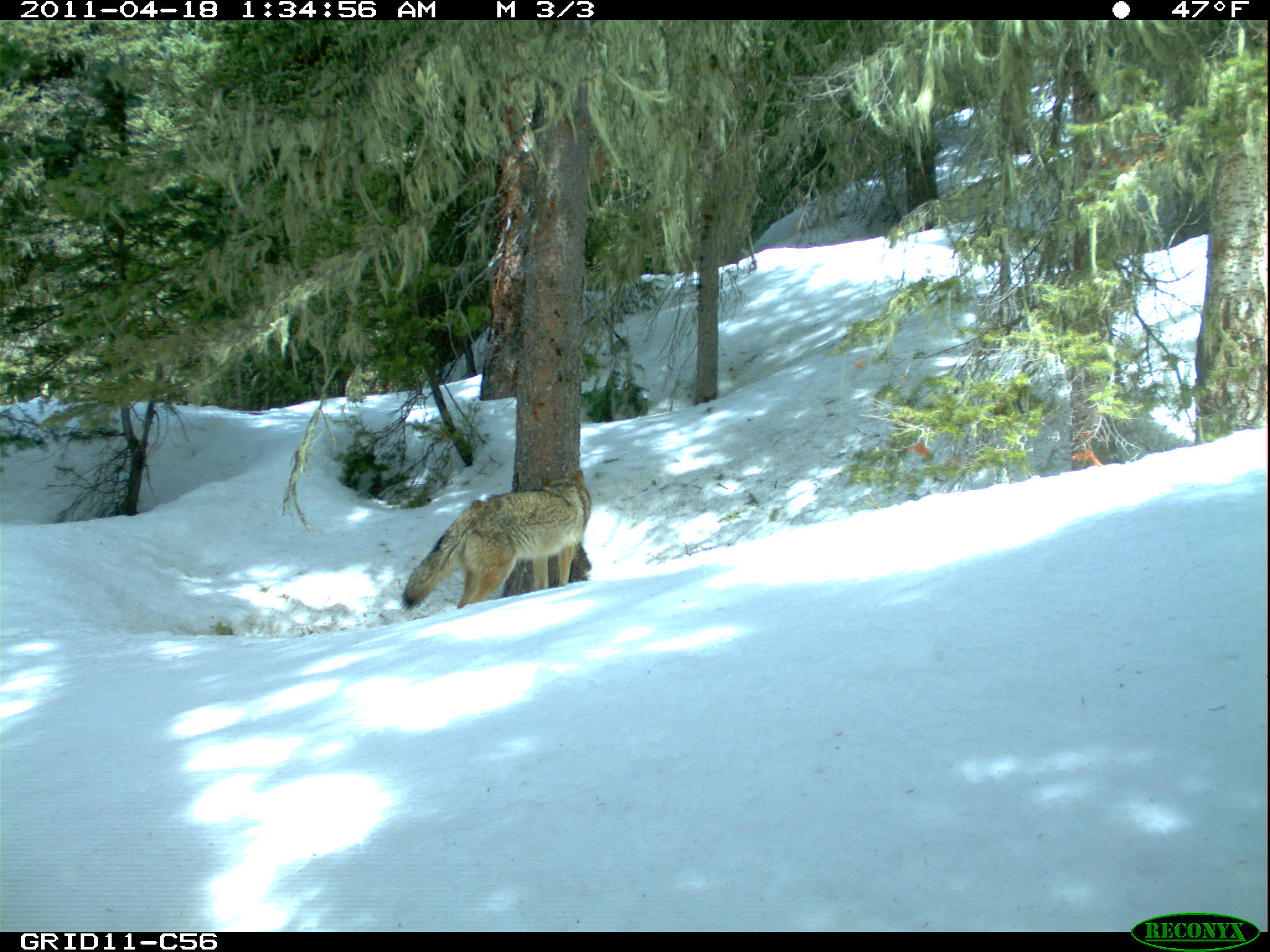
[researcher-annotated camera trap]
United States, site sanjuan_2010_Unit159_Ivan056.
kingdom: Animalia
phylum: Chordata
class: Mammalia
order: Carnivora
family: Canidae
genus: Canis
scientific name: Canis latrans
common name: coyote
Canis latrans (coyote).